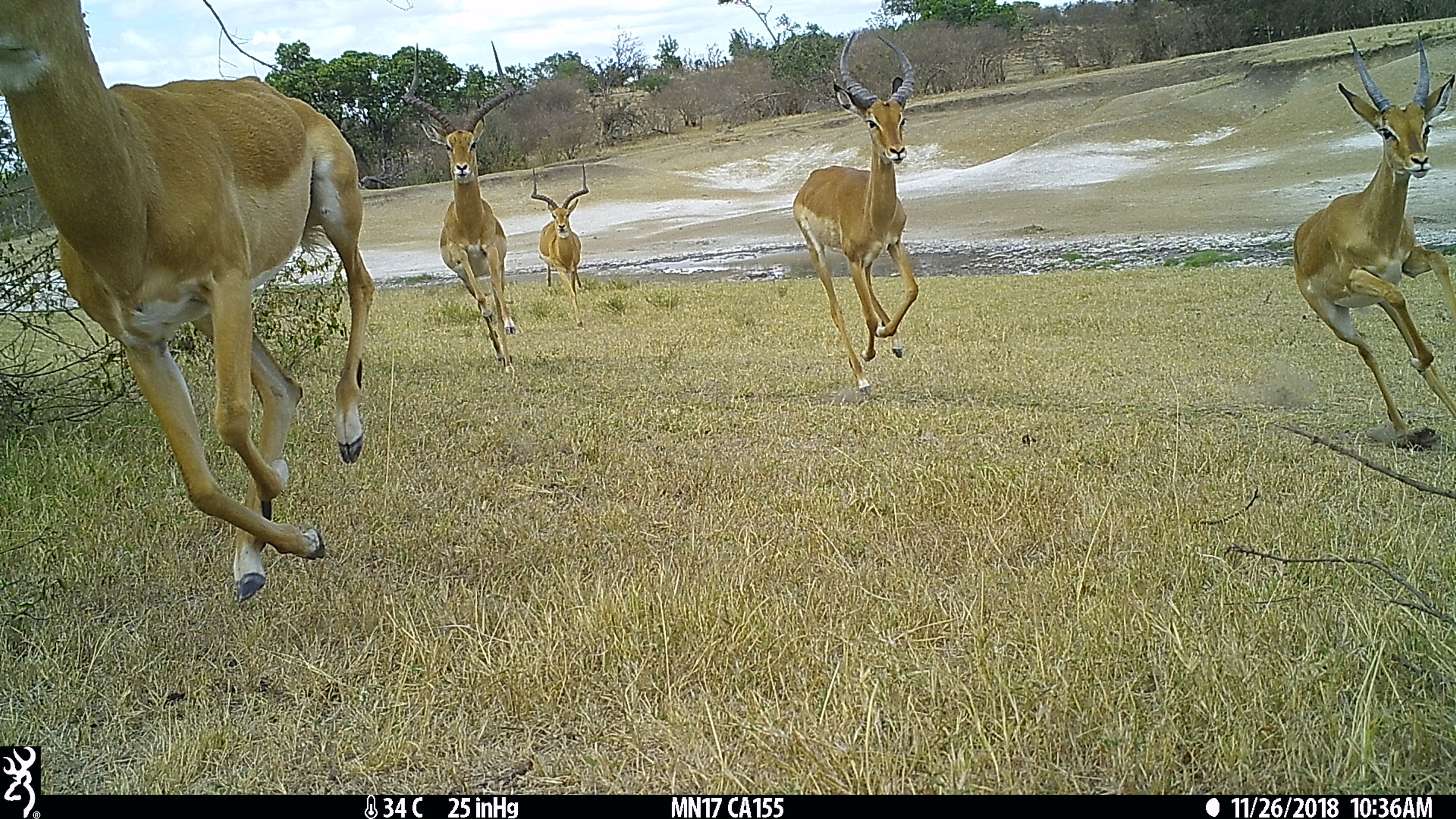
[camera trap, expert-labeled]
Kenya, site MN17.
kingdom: Animalia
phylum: Chordata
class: Mammalia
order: Artiodactyla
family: Bovidae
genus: Aepyceros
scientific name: Aepyceros melampus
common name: impala